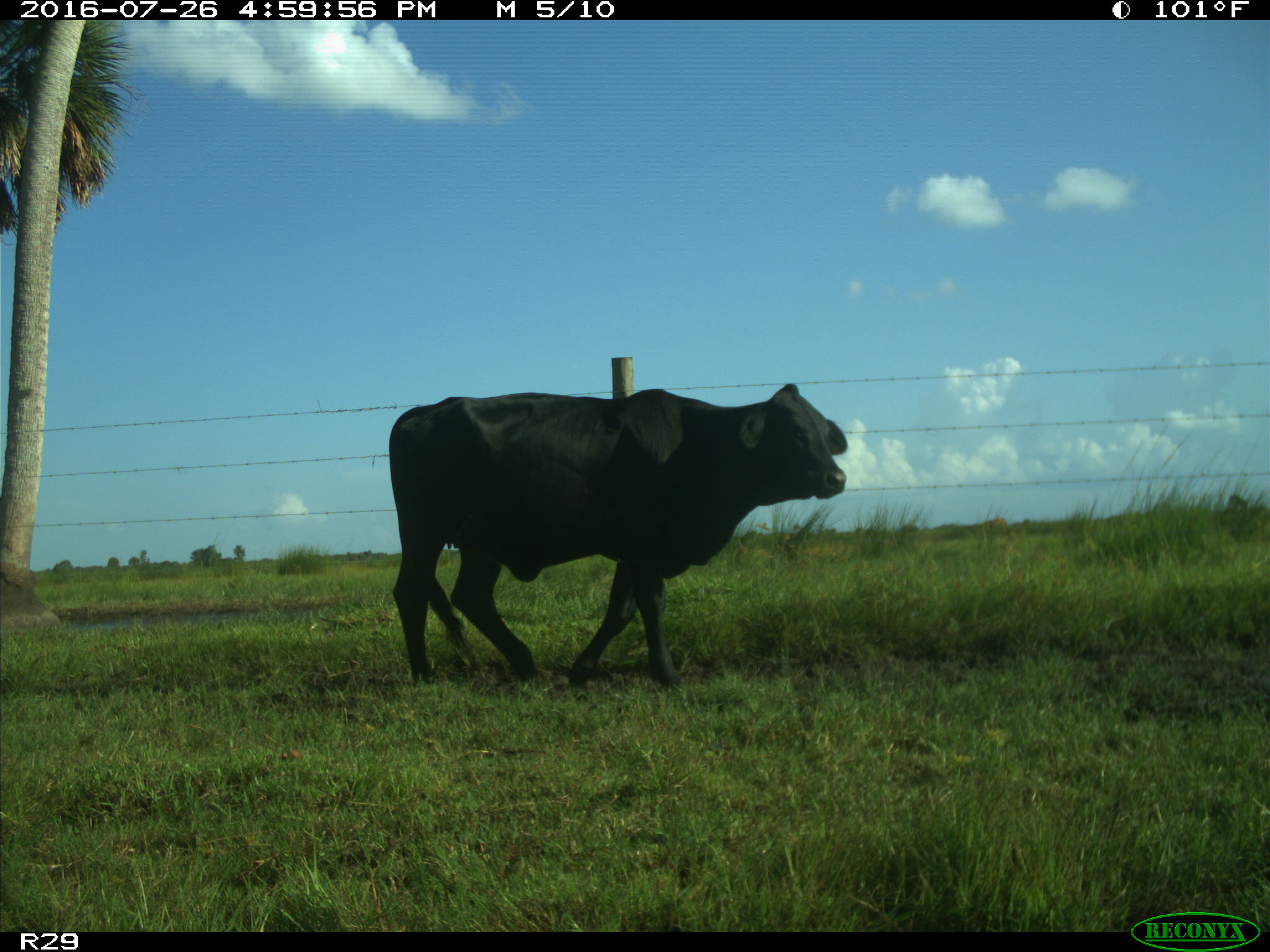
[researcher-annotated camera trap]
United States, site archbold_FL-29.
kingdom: Animalia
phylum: Chordata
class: Mammalia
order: Artiodactyla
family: Bovidae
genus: Bos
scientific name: Bos taurus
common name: domestic cow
Bos taurus (domestic cow).